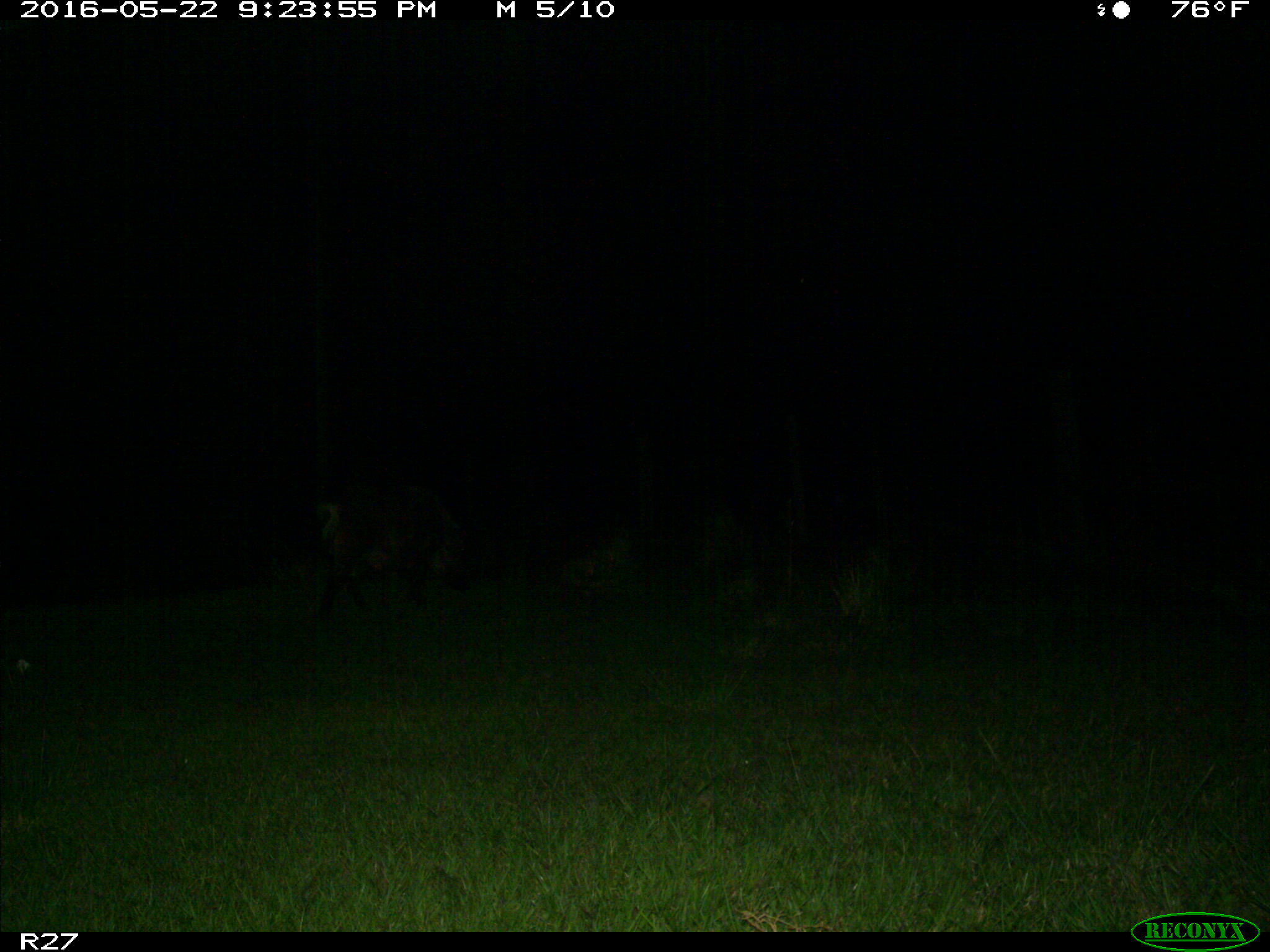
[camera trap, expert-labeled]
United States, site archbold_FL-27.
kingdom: Animalia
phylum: Chordata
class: Mammalia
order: Artiodactyla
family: Suidae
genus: Sus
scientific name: Sus scrofa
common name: wild boar